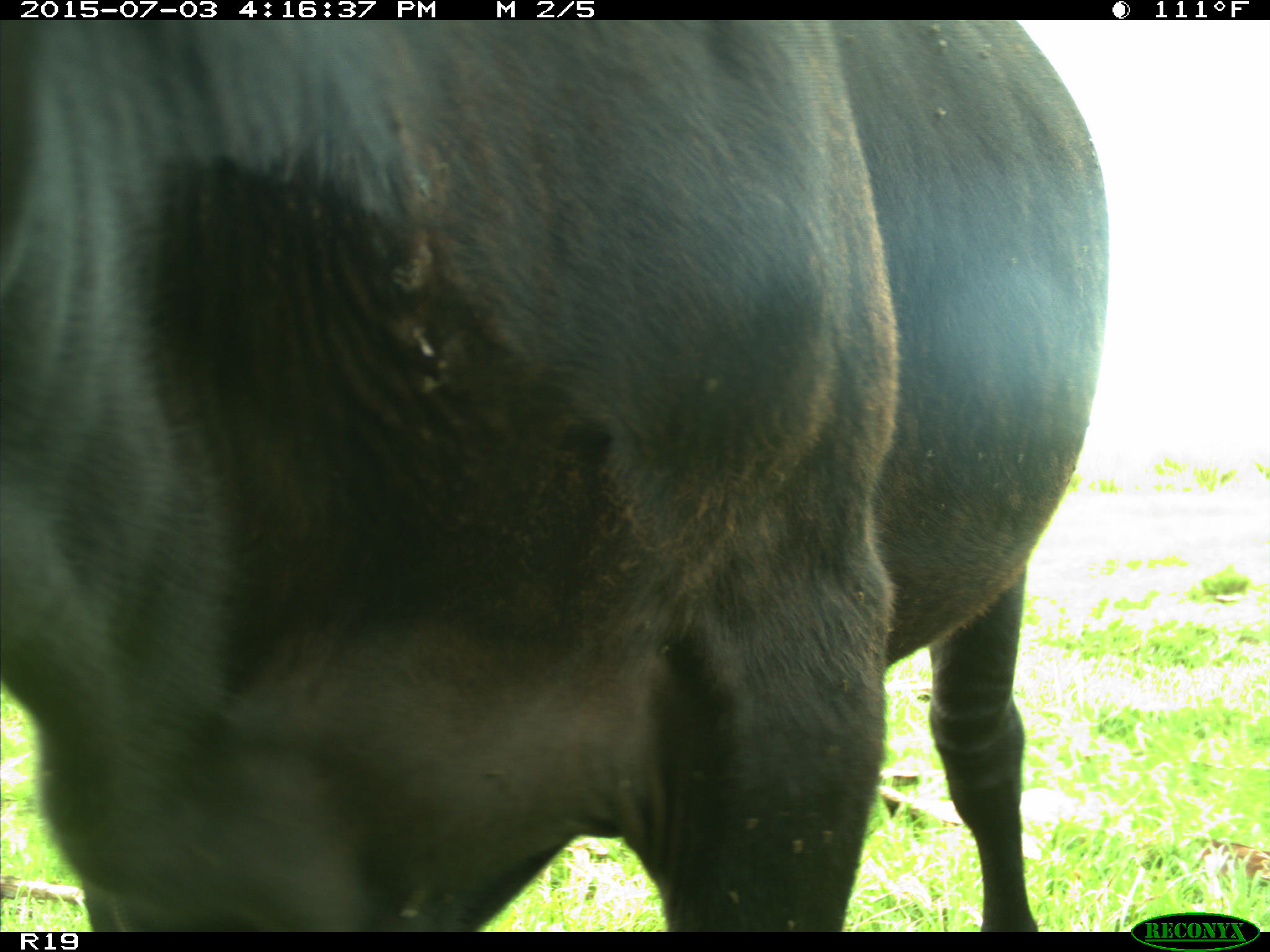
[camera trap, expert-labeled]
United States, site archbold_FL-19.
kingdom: Animalia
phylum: Chordata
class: Mammalia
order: Artiodactyla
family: Bovidae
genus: Bos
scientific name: Bos taurus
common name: domestic cow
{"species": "Bos taurus (domestic cow)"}